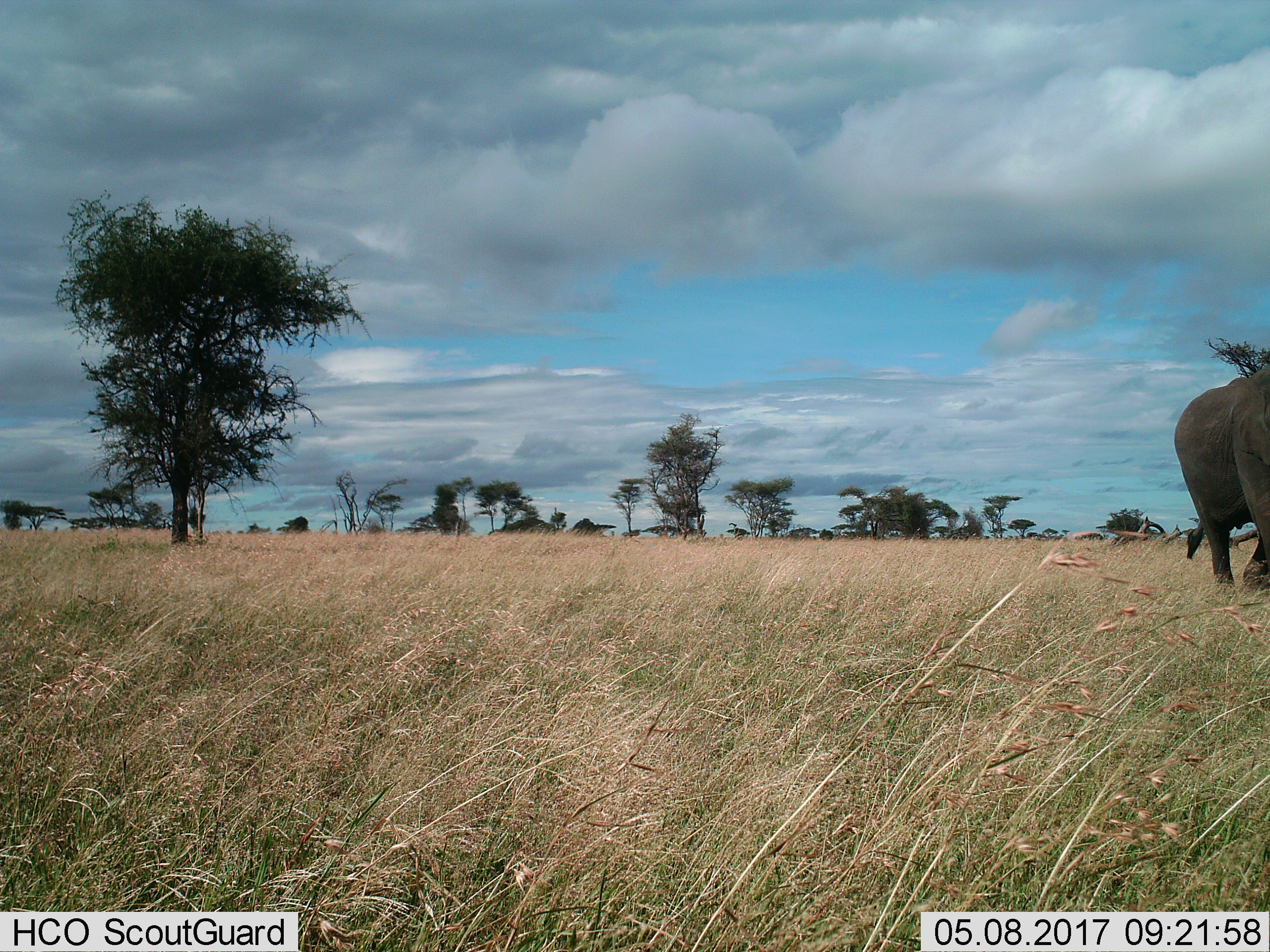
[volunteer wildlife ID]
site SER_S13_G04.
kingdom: Animalia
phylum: Chordata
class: Mammalia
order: Proboscidea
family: Elephantidae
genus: Loxodonta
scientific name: Loxodonta africana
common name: african bush elephant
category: elephant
Elephant (african bush elephant) (Loxodonta africana), count 1. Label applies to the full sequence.